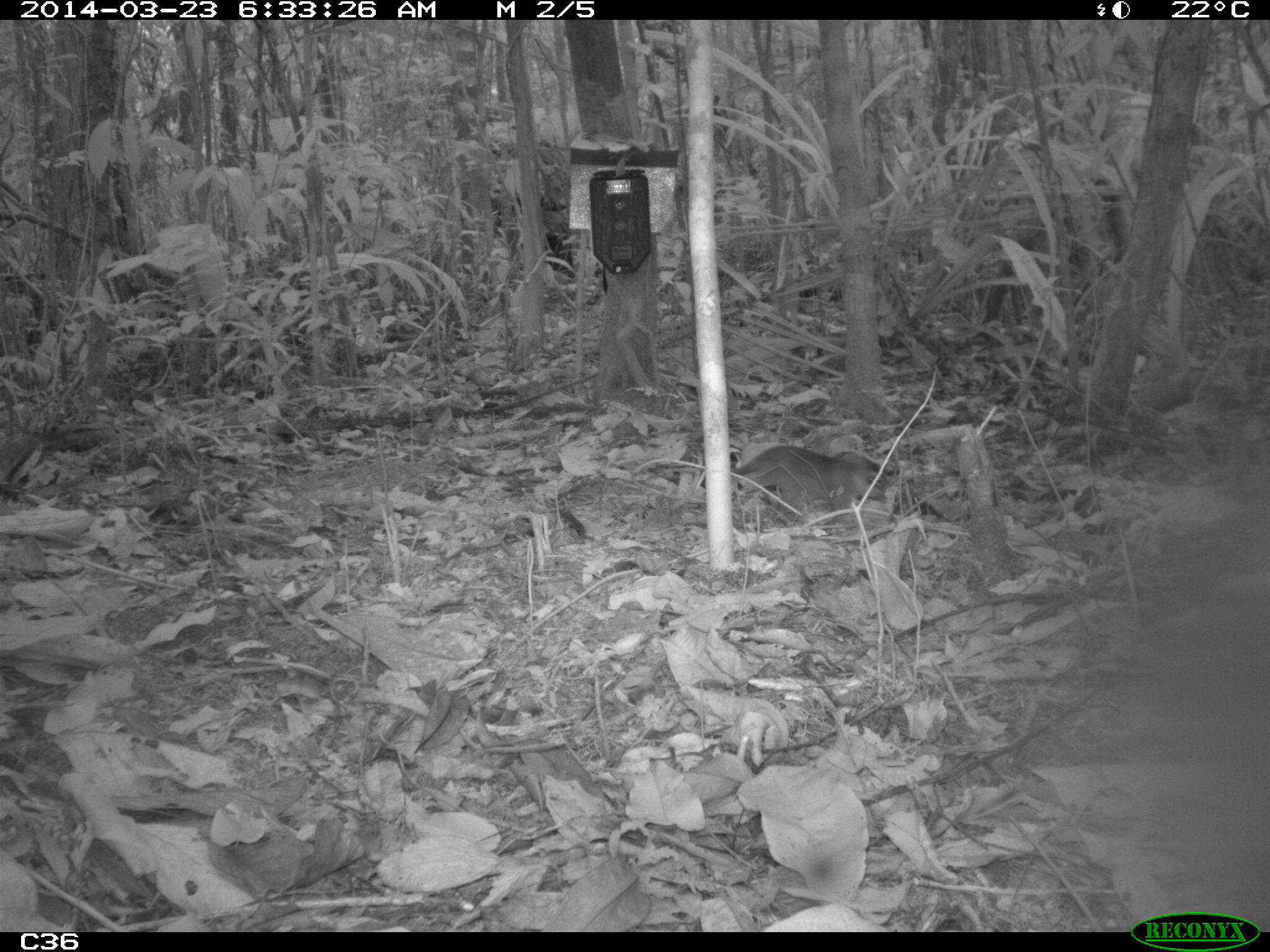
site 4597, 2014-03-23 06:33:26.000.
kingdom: Animalia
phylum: Chordata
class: Mammalia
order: Didelphimorphia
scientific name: Didelphimorphia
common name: opossum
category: unknown opossum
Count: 1.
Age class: adult.